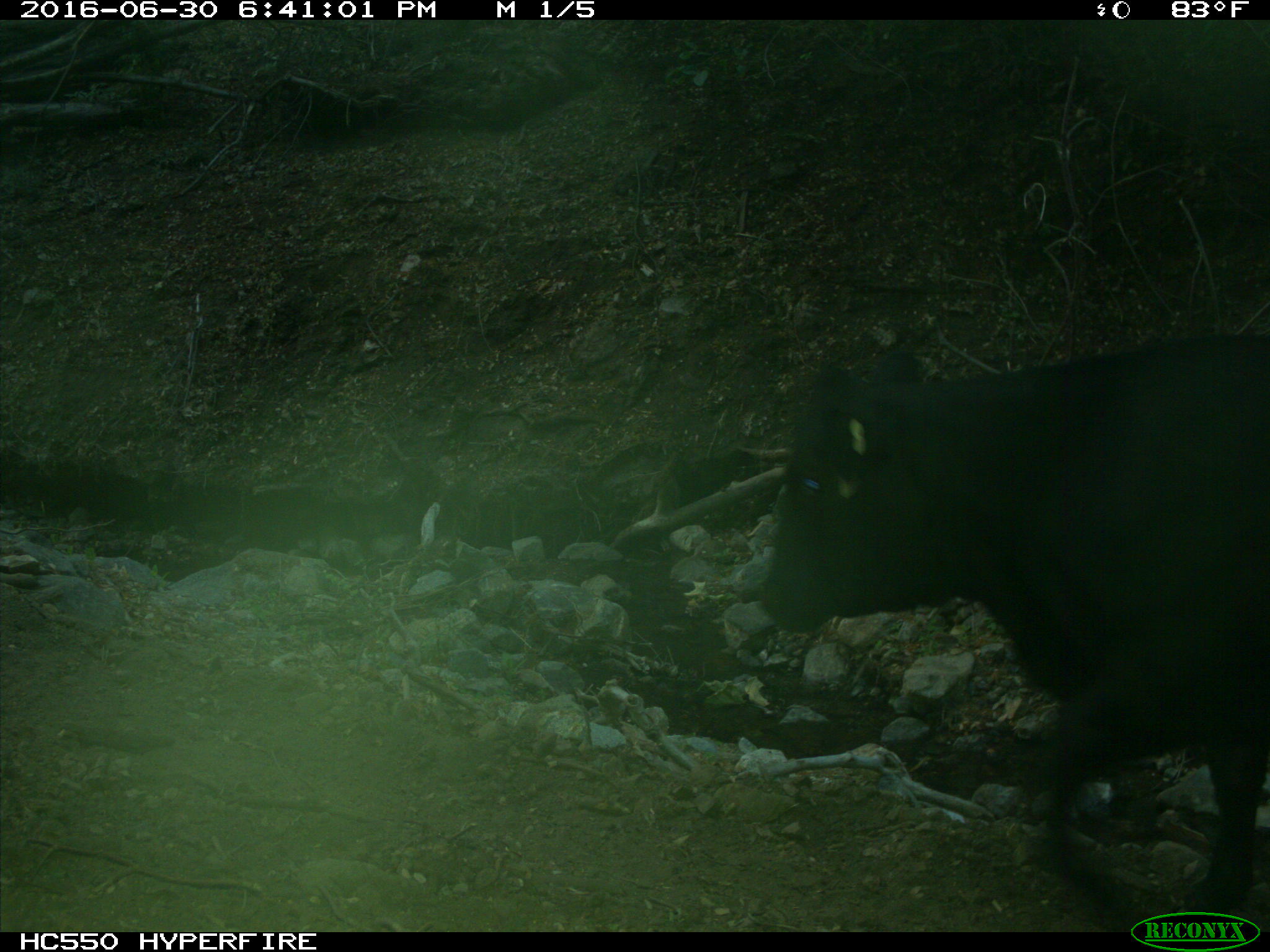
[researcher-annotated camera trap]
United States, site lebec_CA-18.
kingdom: Animalia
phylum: Chordata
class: Mammalia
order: Artiodactyla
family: Bovidae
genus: Bos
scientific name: Bos taurus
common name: domestic cow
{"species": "Bos taurus (domestic cow)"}